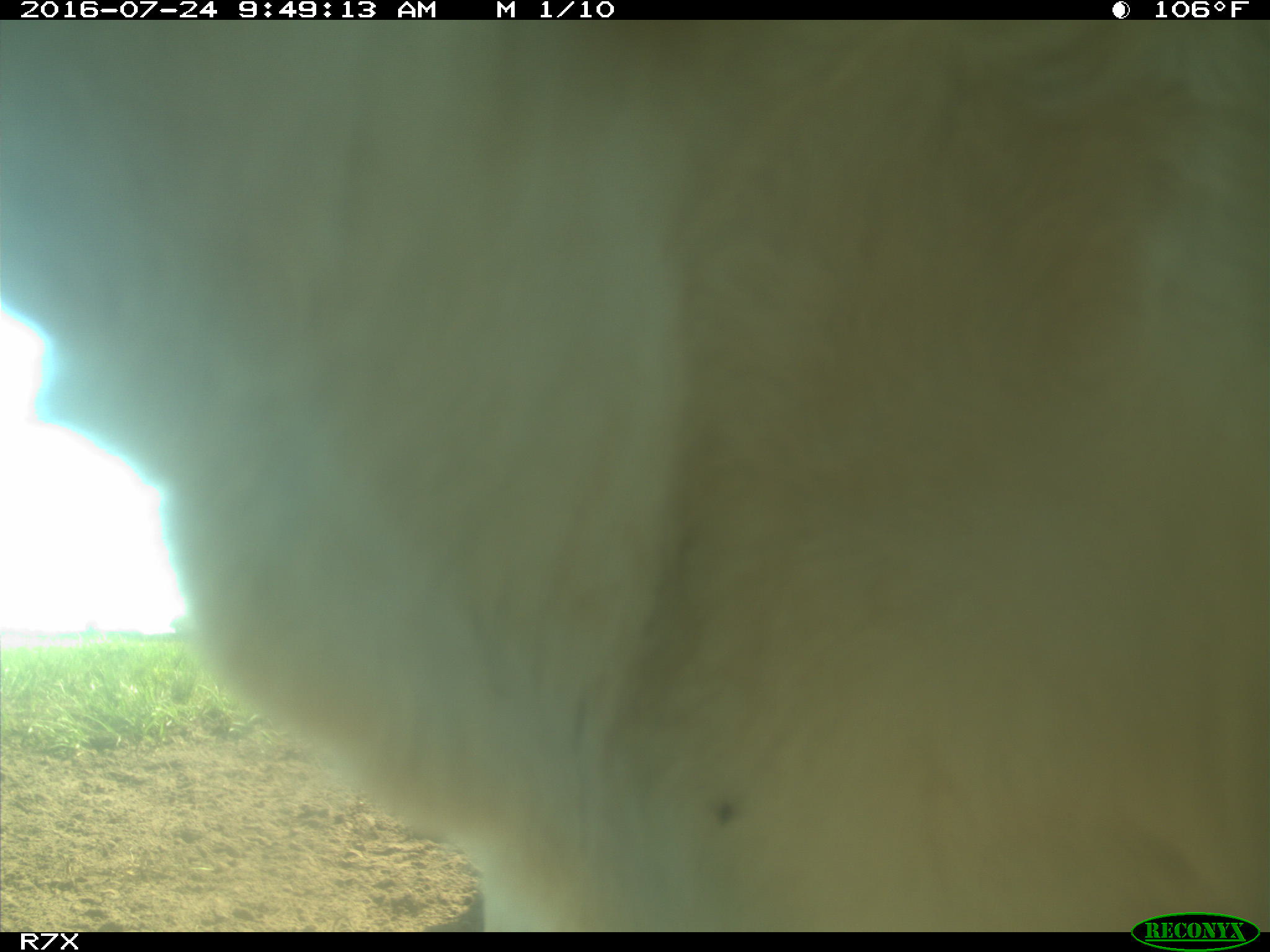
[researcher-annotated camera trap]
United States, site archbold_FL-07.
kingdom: Animalia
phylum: Chordata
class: Mammalia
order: Artiodactyla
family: Bovidae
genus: Bos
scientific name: Bos taurus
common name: domestic cow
Bos taurus (domestic cow).